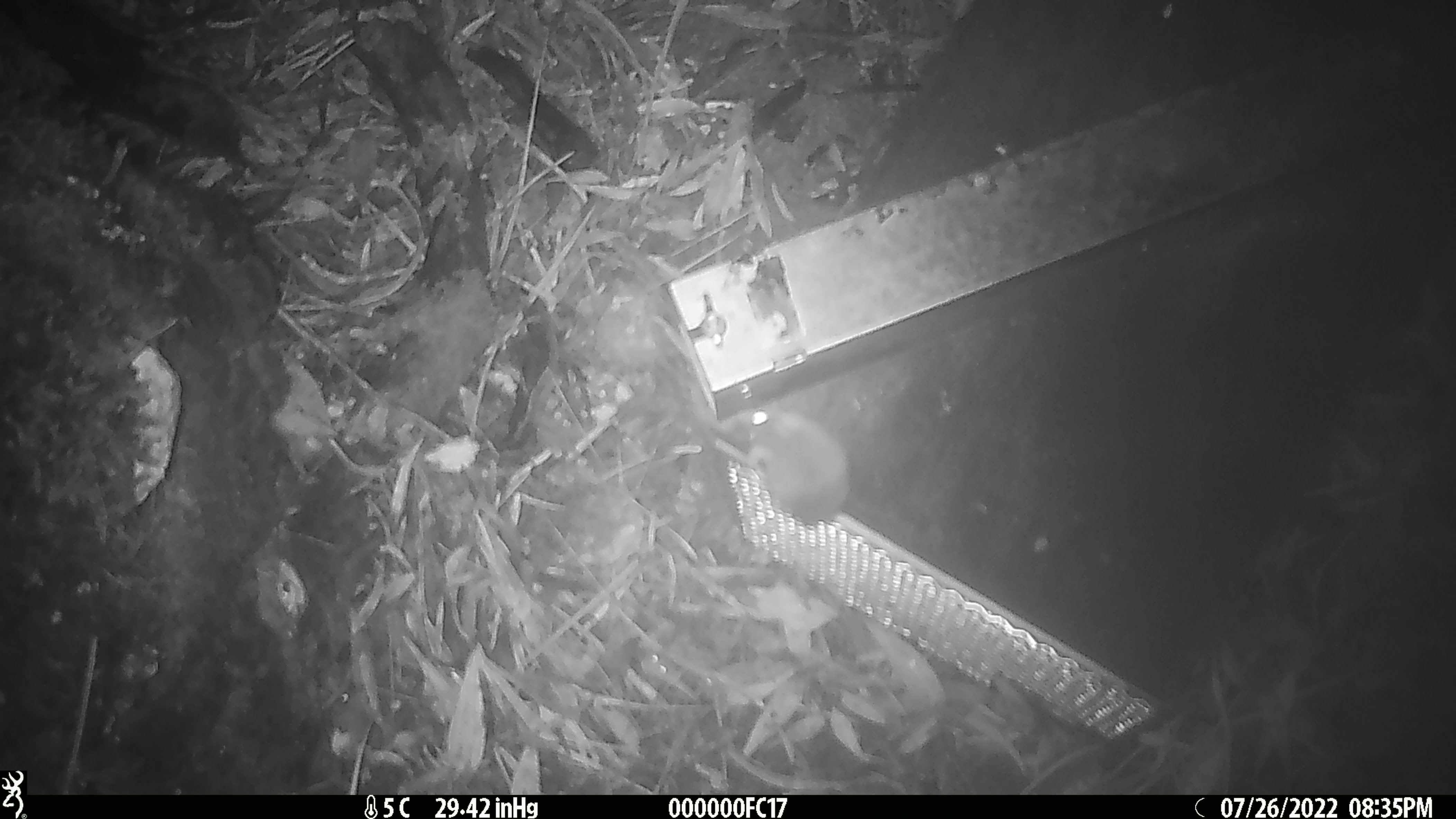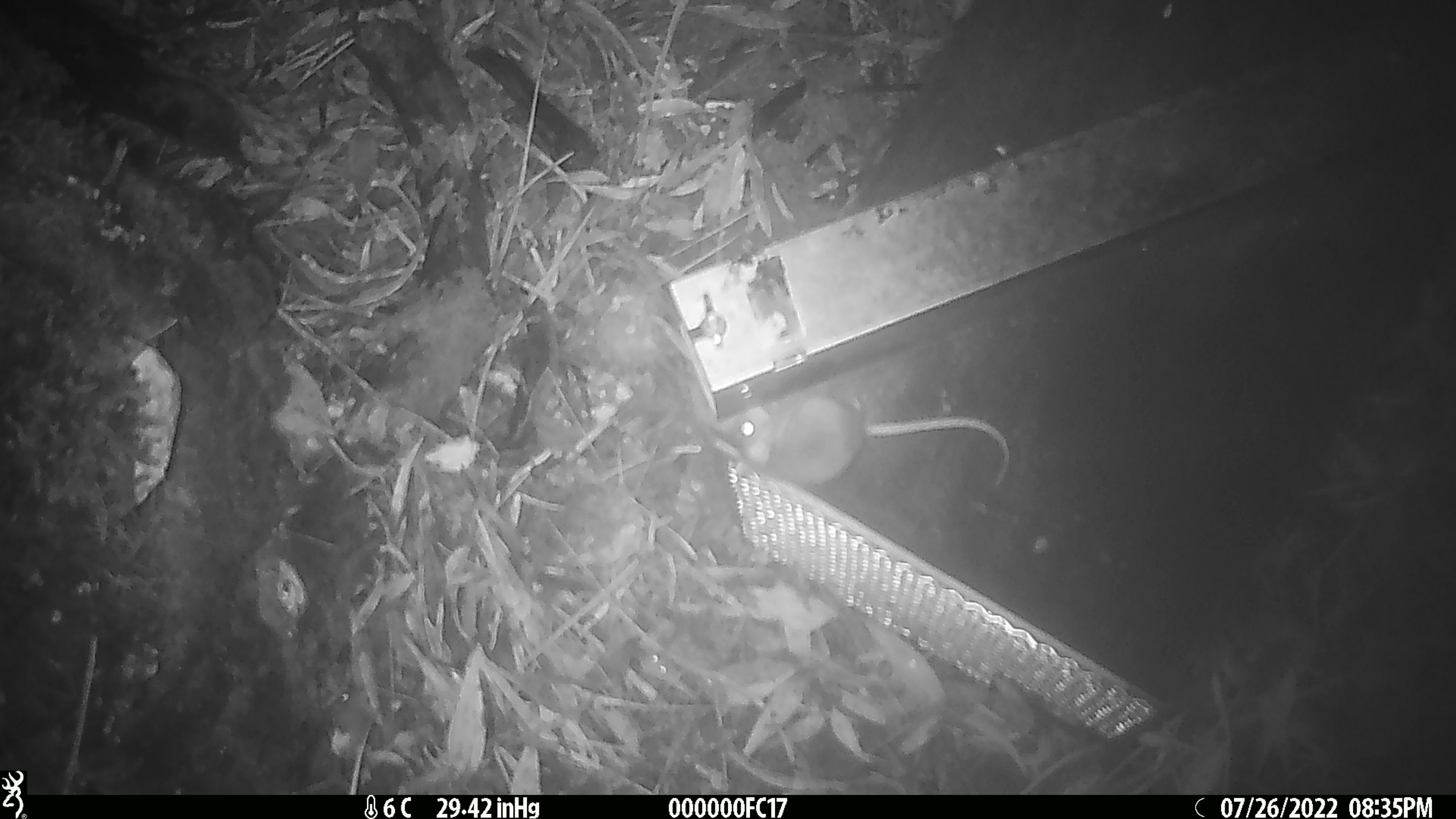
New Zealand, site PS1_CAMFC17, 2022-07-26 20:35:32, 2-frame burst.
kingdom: Animalia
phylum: Chordata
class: Mammalia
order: Rodentia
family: Muridae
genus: Mus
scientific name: Mus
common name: mouse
Mouse (Mus).